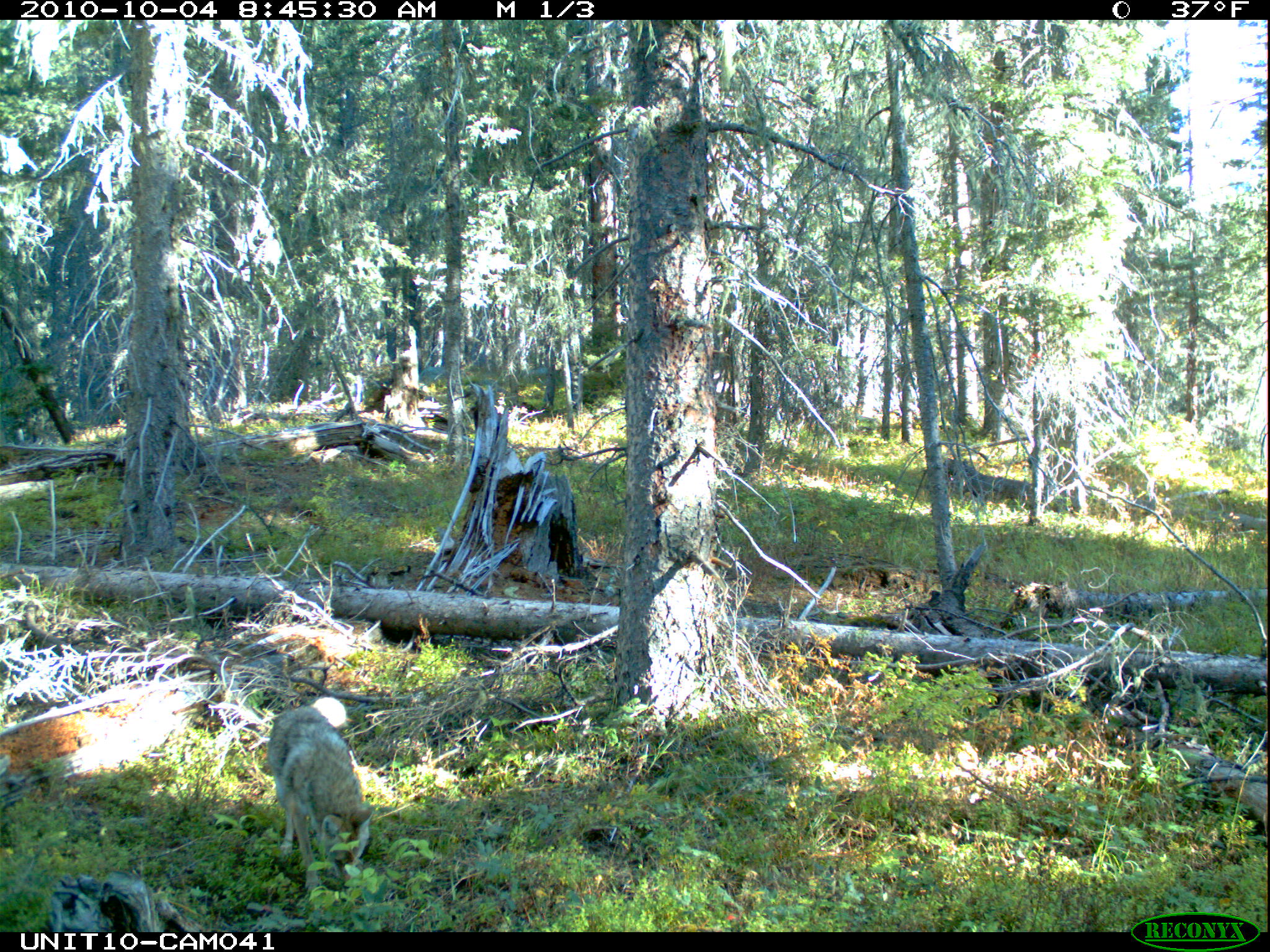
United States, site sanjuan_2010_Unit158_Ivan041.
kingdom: Animalia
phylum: Chordata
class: Mammalia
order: Carnivora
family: Canidae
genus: Canis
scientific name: Canis latrans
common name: coyote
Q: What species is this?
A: Canis latrans (coyote).